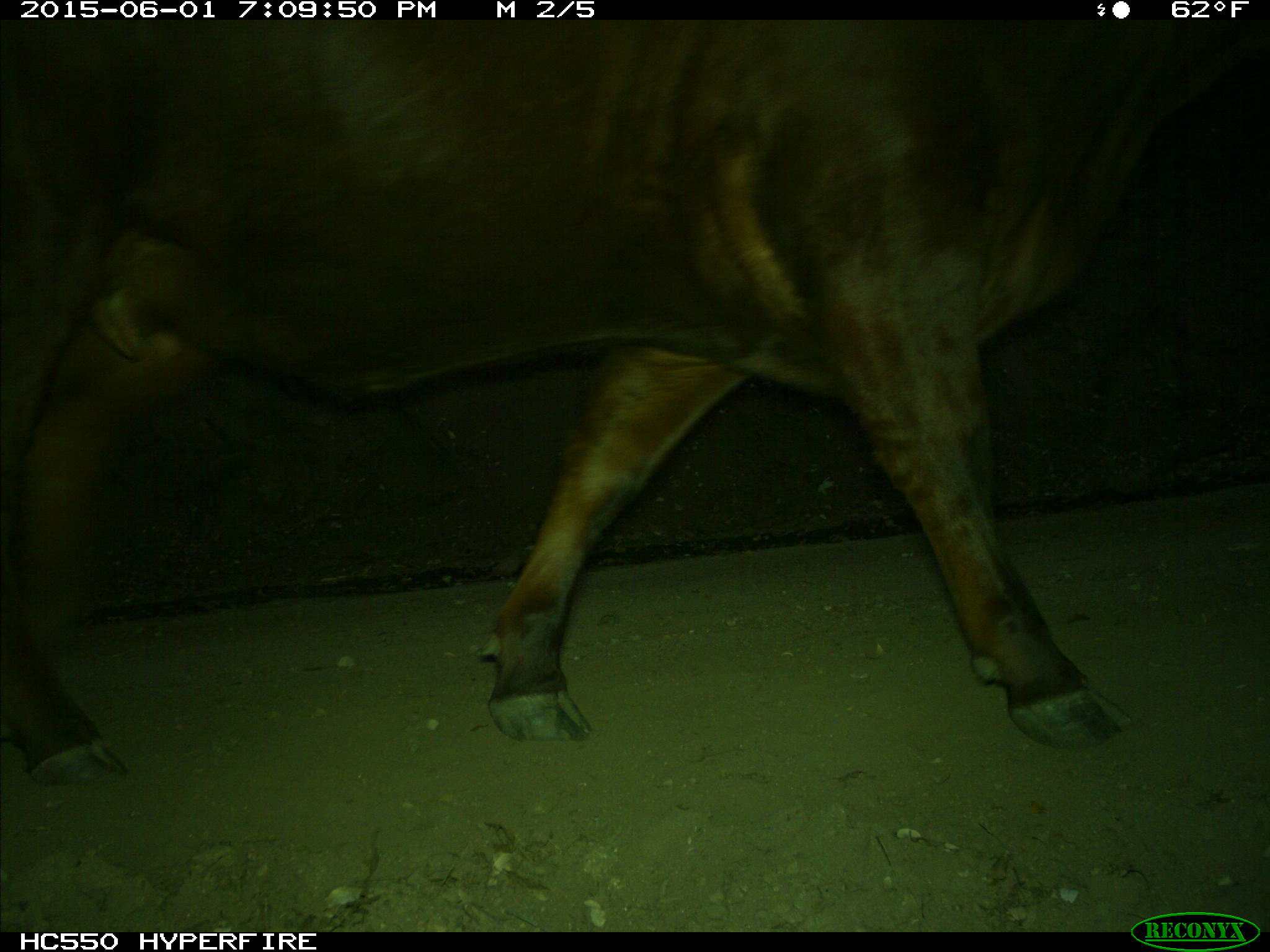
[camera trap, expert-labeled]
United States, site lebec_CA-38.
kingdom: Animalia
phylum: Chordata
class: Mammalia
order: Artiodactyla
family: Bovidae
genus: Bos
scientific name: Bos taurus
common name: domestic cow